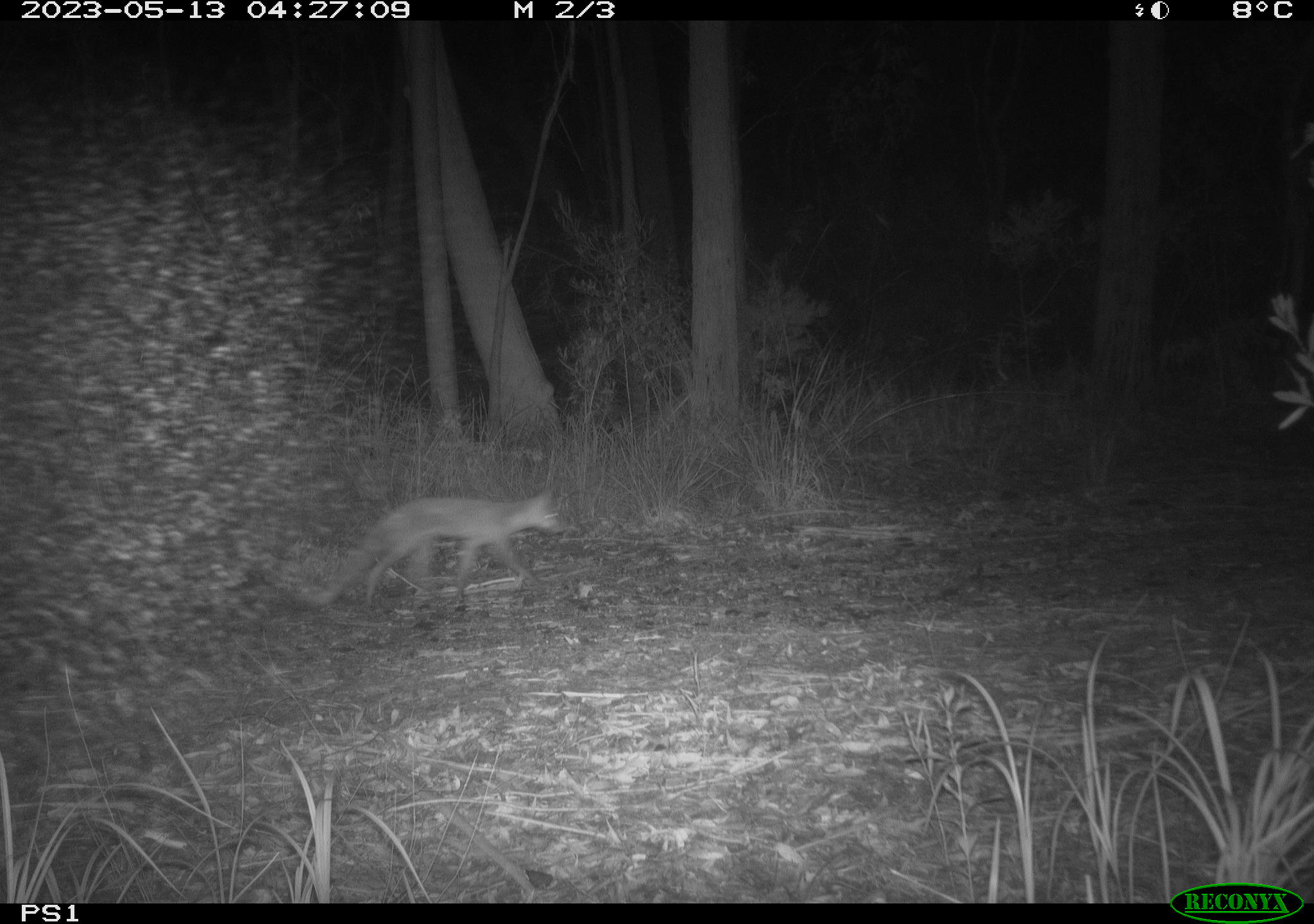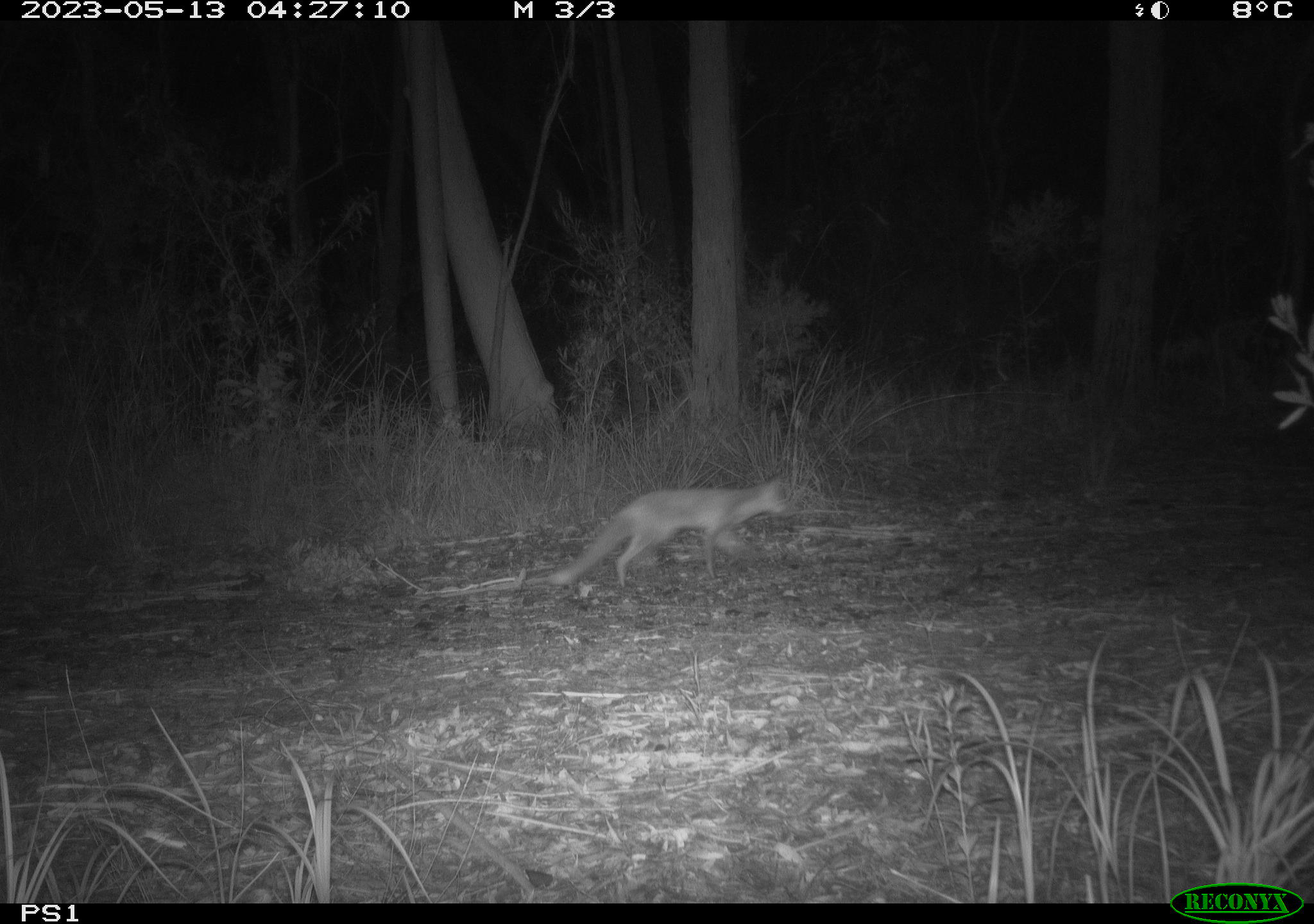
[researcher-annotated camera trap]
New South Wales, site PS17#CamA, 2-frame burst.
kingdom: Animalia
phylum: Chordata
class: Mammalia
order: Carnivora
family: Canidae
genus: Vulpes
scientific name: Vulpes vulpes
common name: red fox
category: fox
Fox (red fox) (Vulpes vulpes).